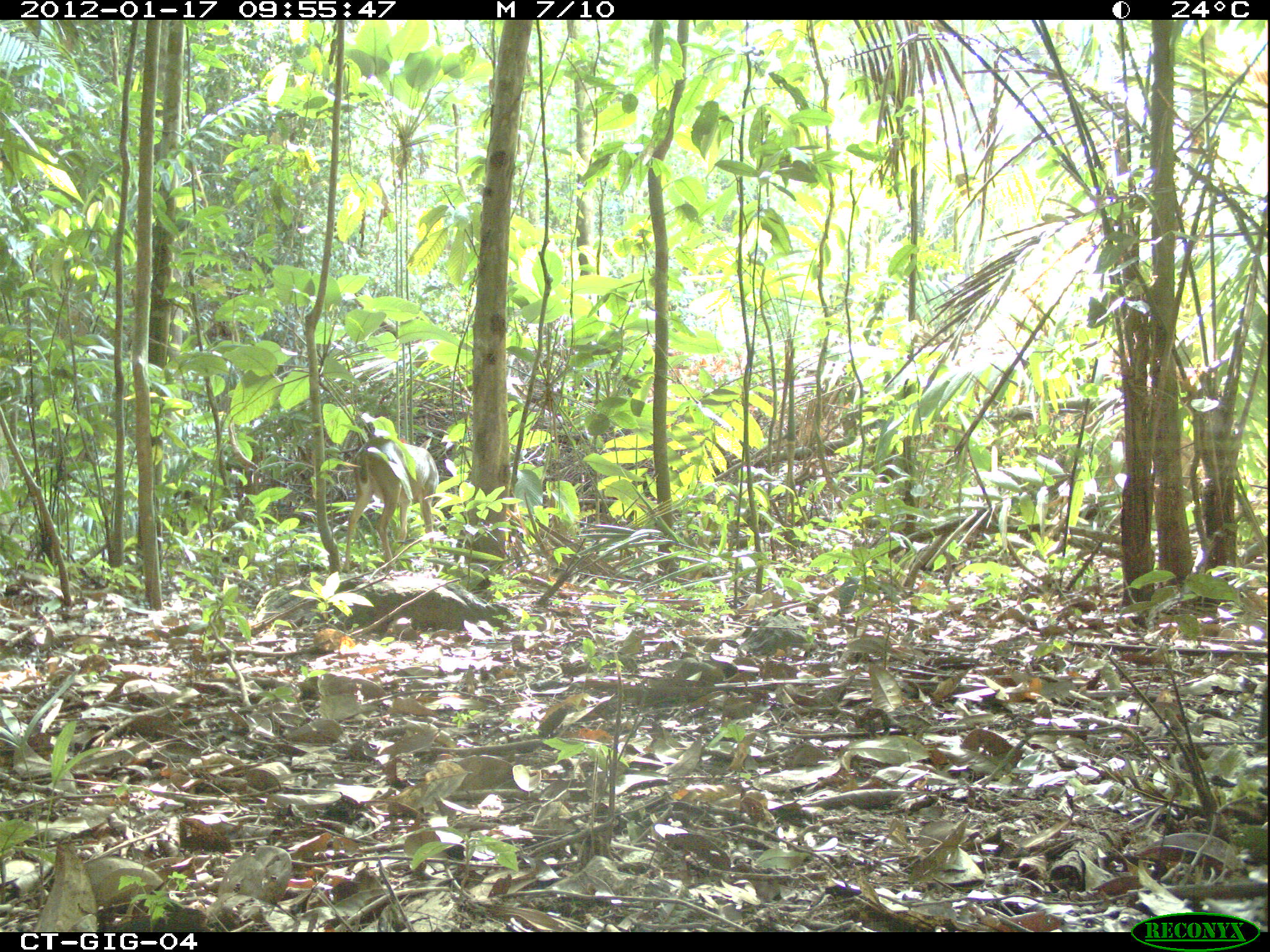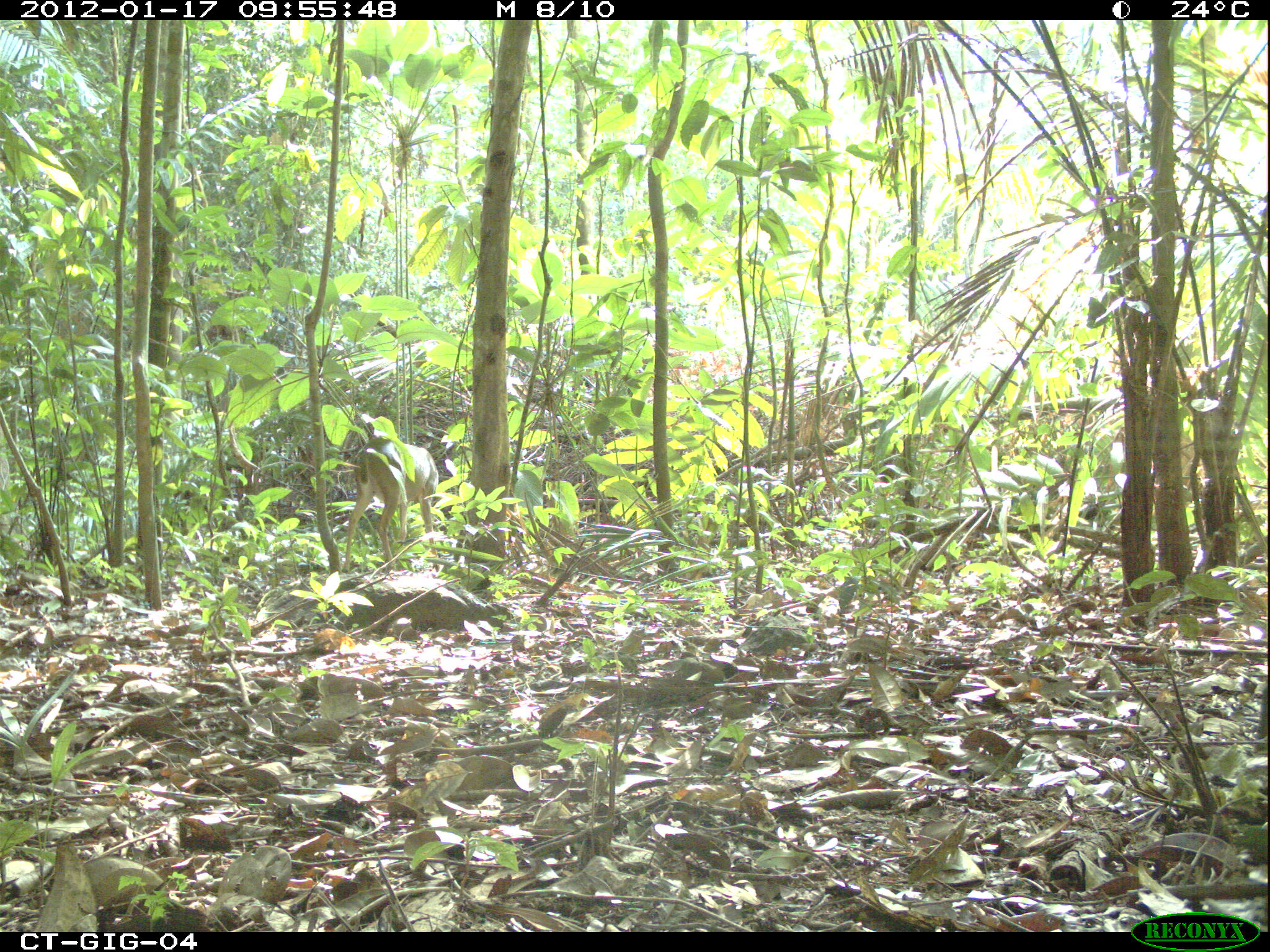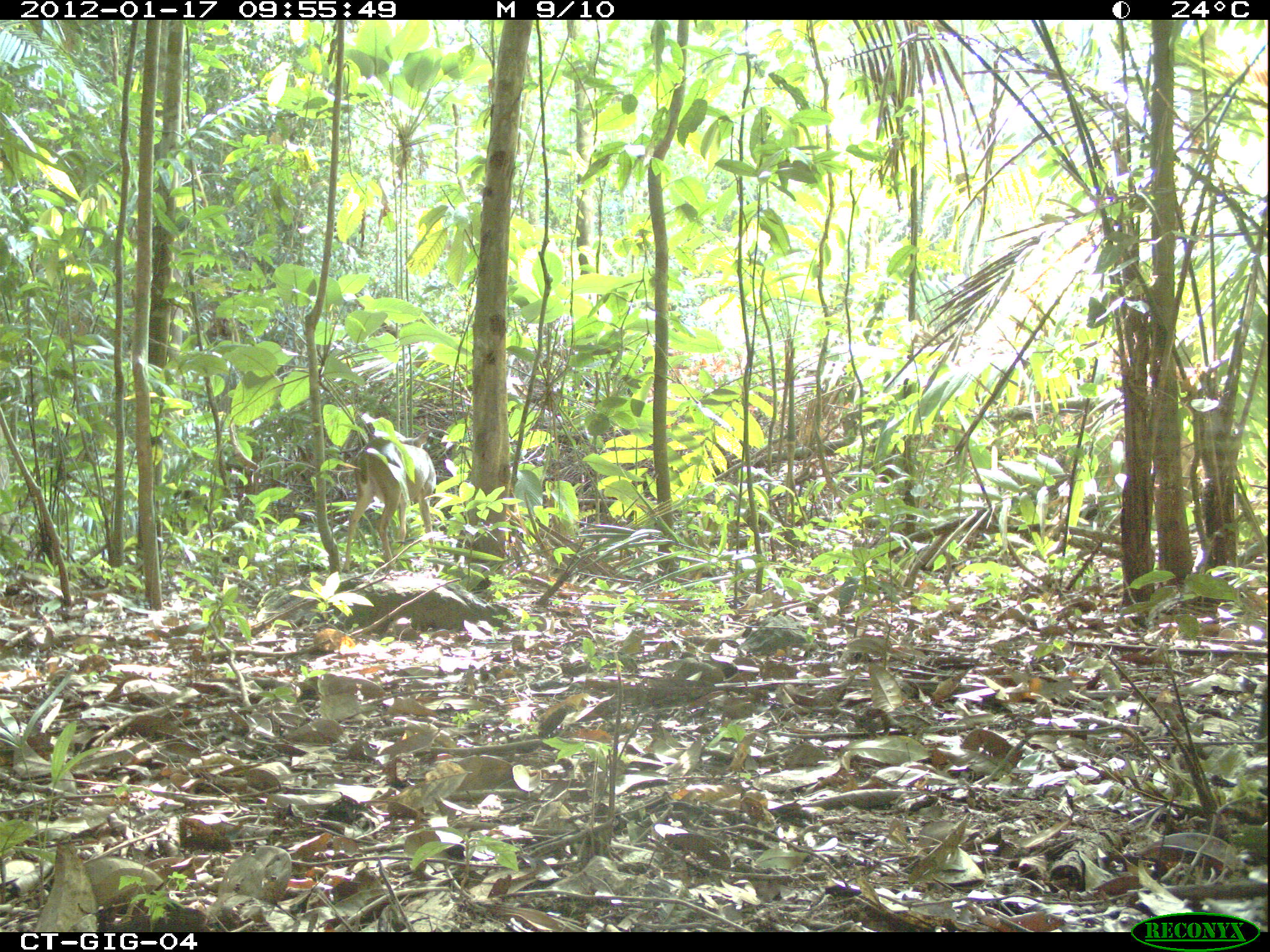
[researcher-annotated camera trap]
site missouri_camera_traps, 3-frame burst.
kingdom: Animalia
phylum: Chordata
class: Mammalia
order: Artiodactyla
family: Cervidae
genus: Odocoileus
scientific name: Odocoileus virginianus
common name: white-tailed deer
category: white tailed deer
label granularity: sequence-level